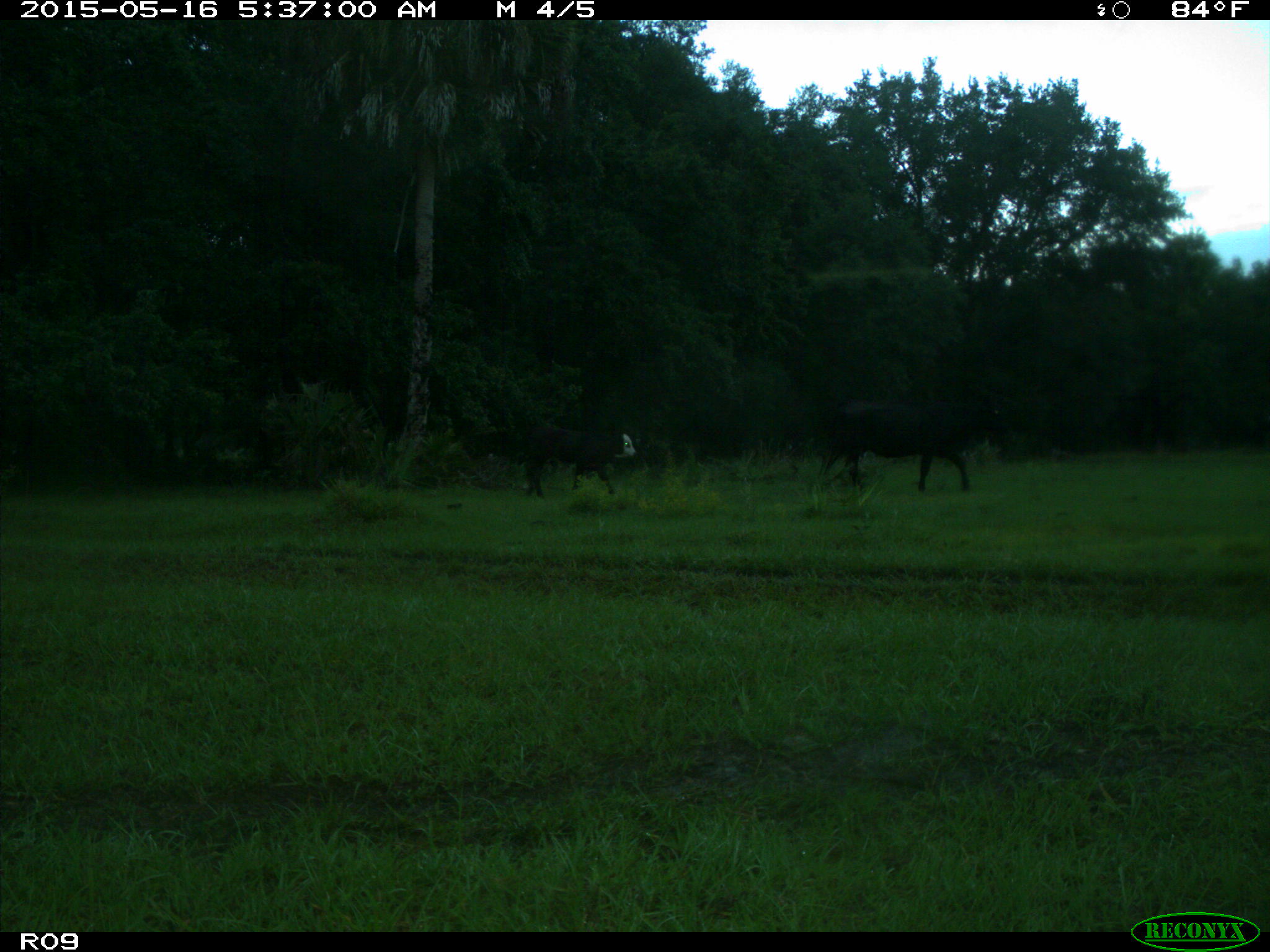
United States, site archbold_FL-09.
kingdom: Animalia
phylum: Chordata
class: Mammalia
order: Artiodactyla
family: Bovidae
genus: Bos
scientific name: Bos taurus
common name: domestic cow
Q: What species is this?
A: Bos taurus (domestic cow).